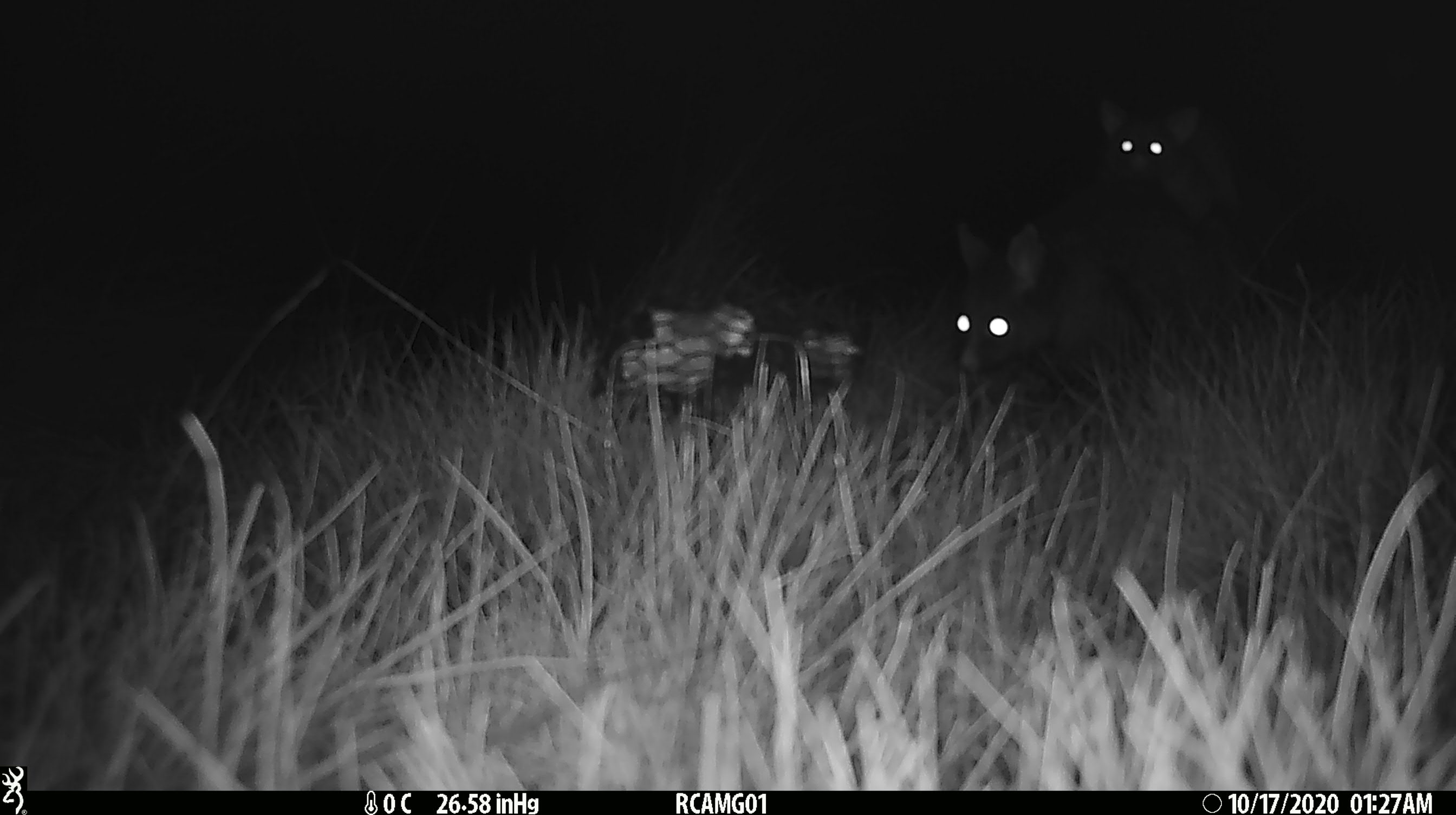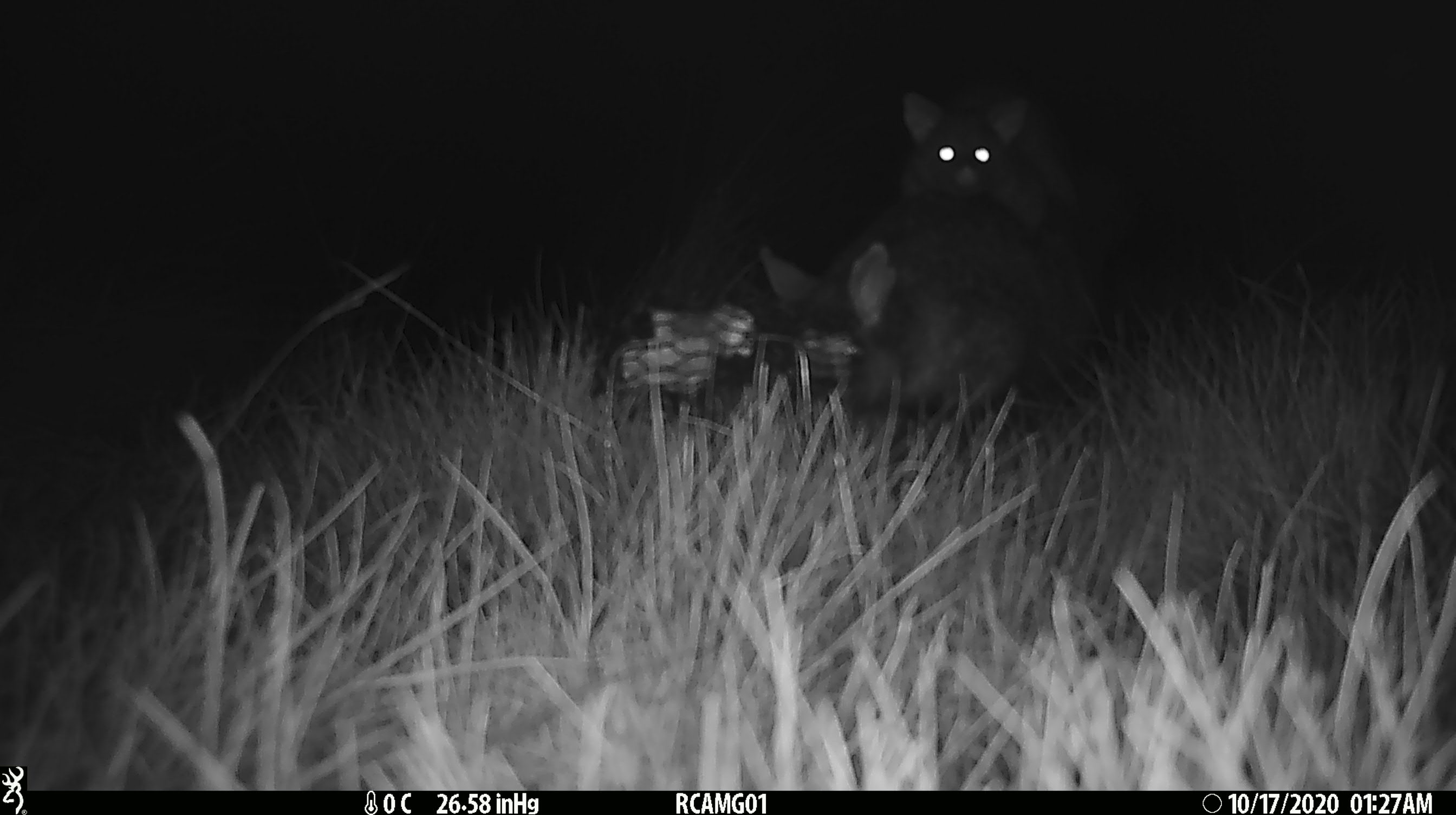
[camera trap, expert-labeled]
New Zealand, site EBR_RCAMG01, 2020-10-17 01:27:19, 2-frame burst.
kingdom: Animalia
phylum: Chordata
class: Mammalia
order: Diprotodontia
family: Phalangeridae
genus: Trichosurus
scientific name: Trichosurus vulpecula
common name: common brushtail possum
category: possum